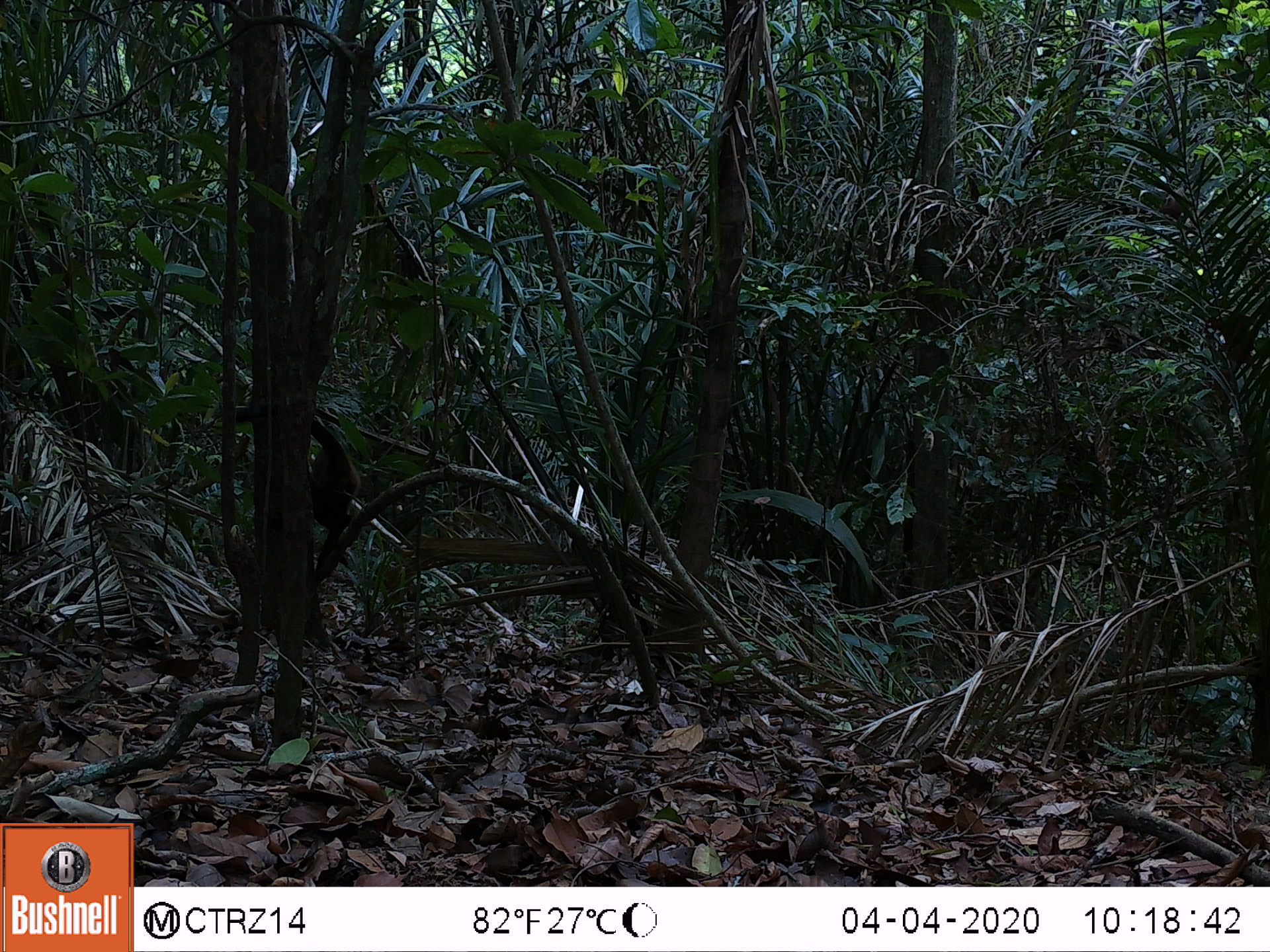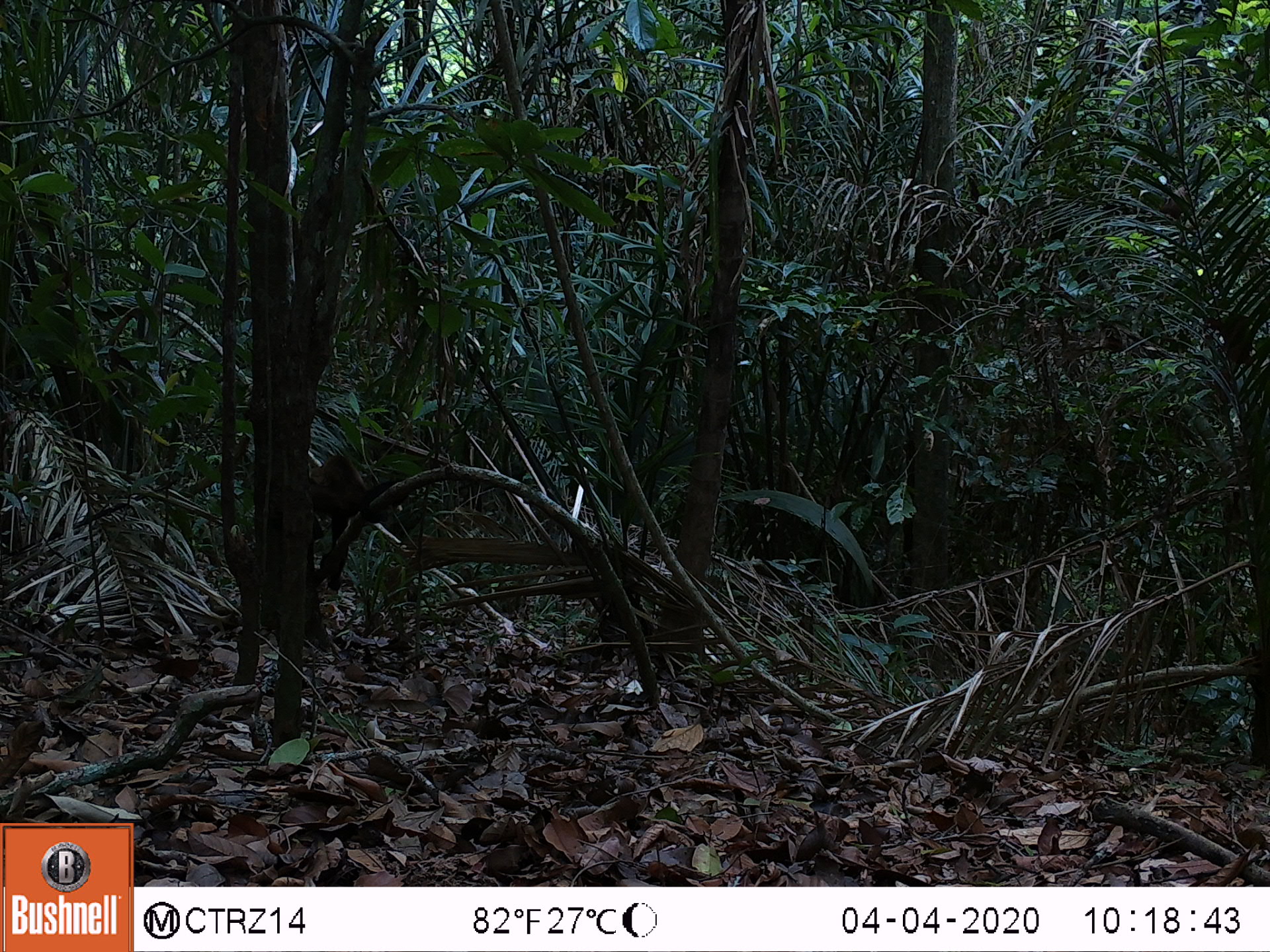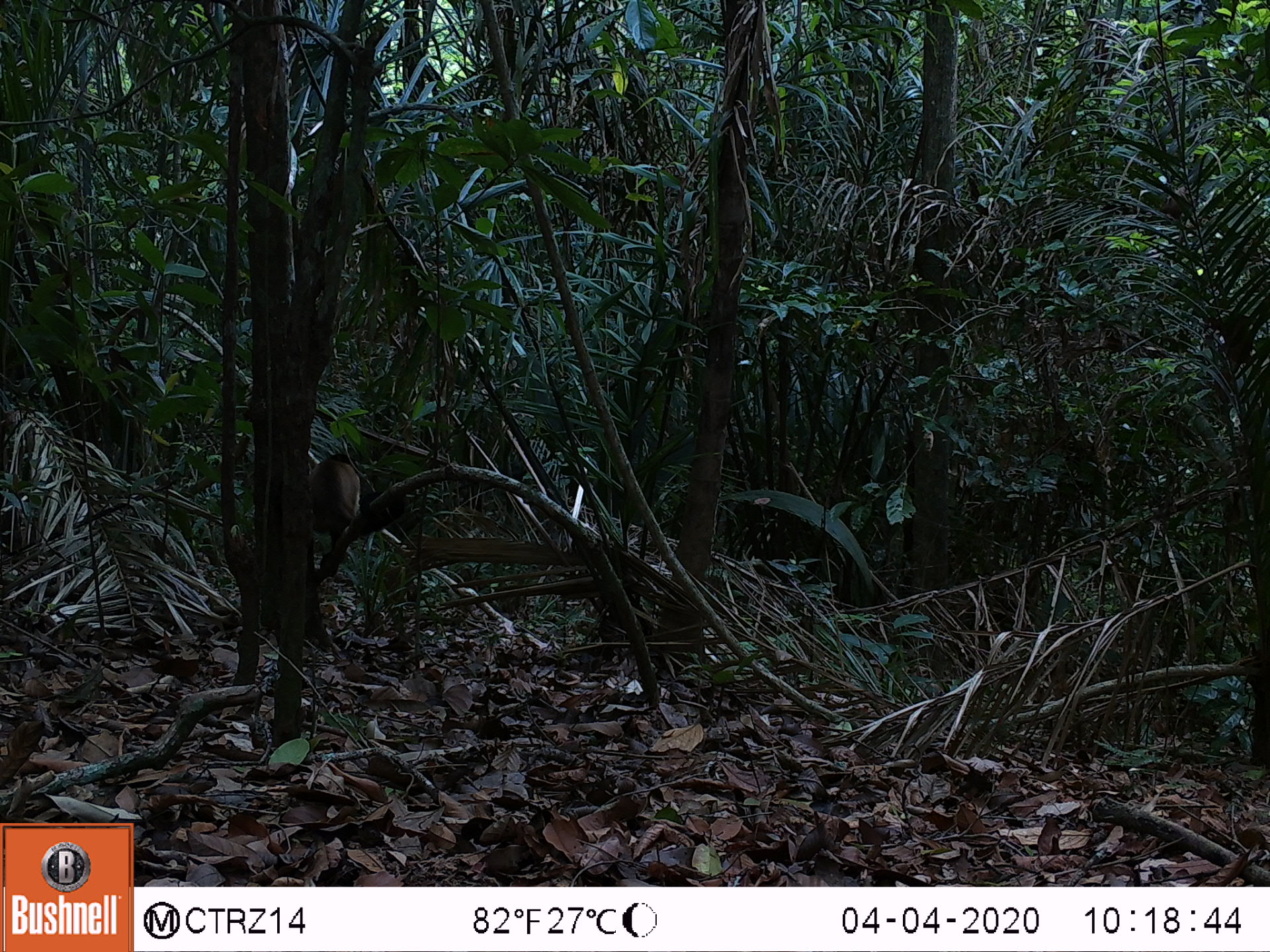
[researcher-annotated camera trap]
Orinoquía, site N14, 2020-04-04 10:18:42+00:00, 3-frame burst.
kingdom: Animalia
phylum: Chordata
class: Mammalia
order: Primates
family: Cebidae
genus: Sapajus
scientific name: Sapajus apella margaritae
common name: margarita island capuchin